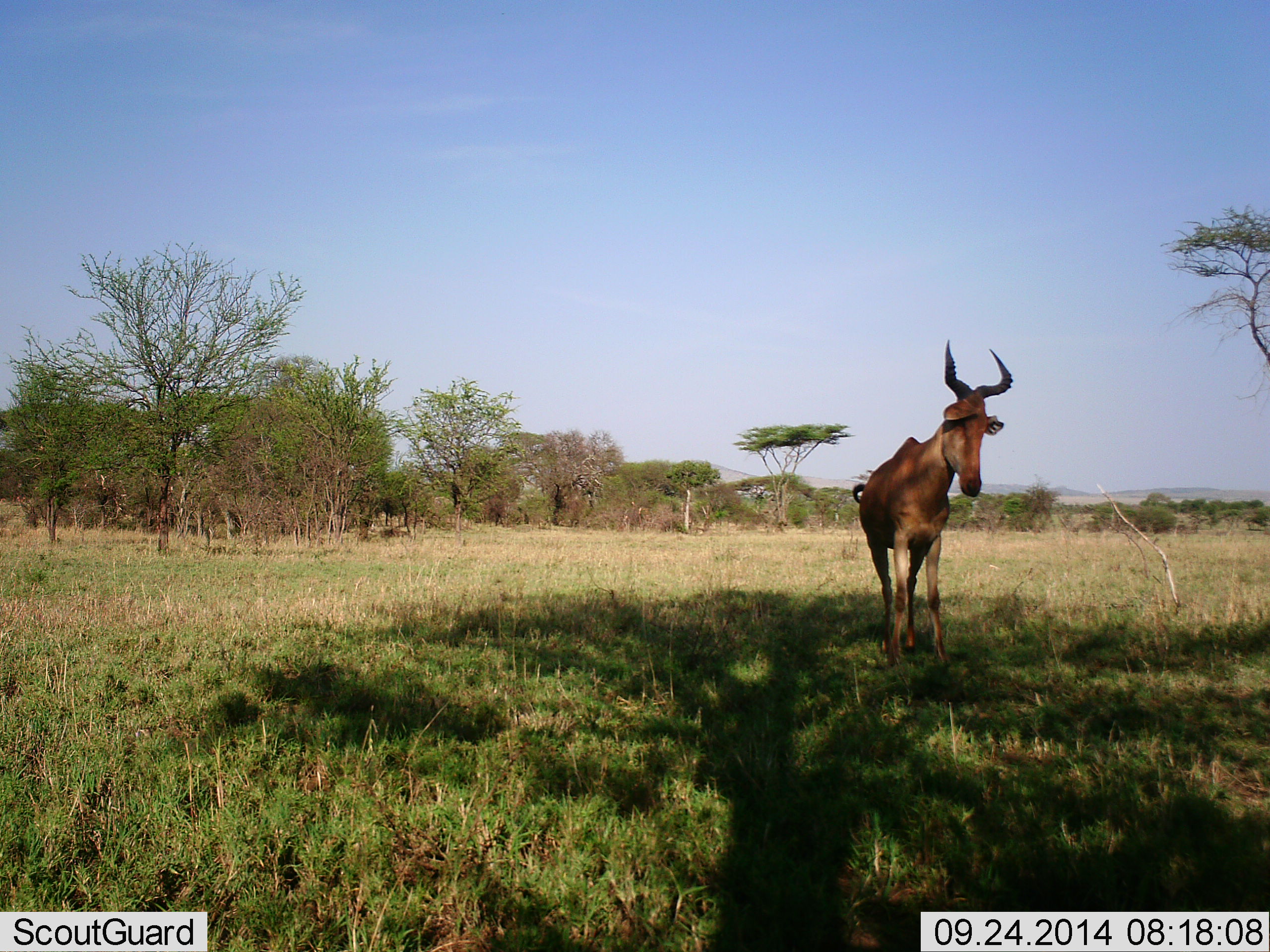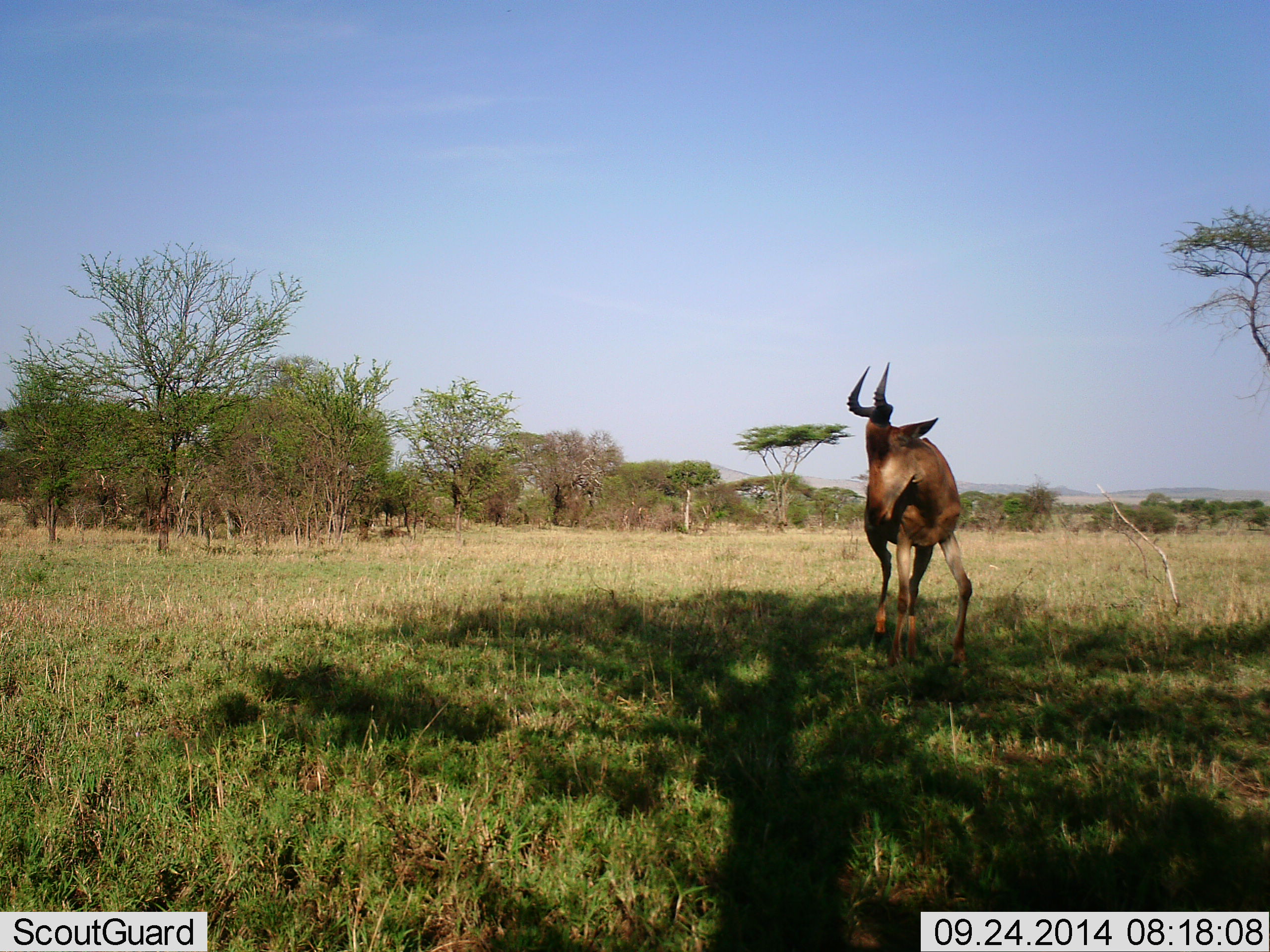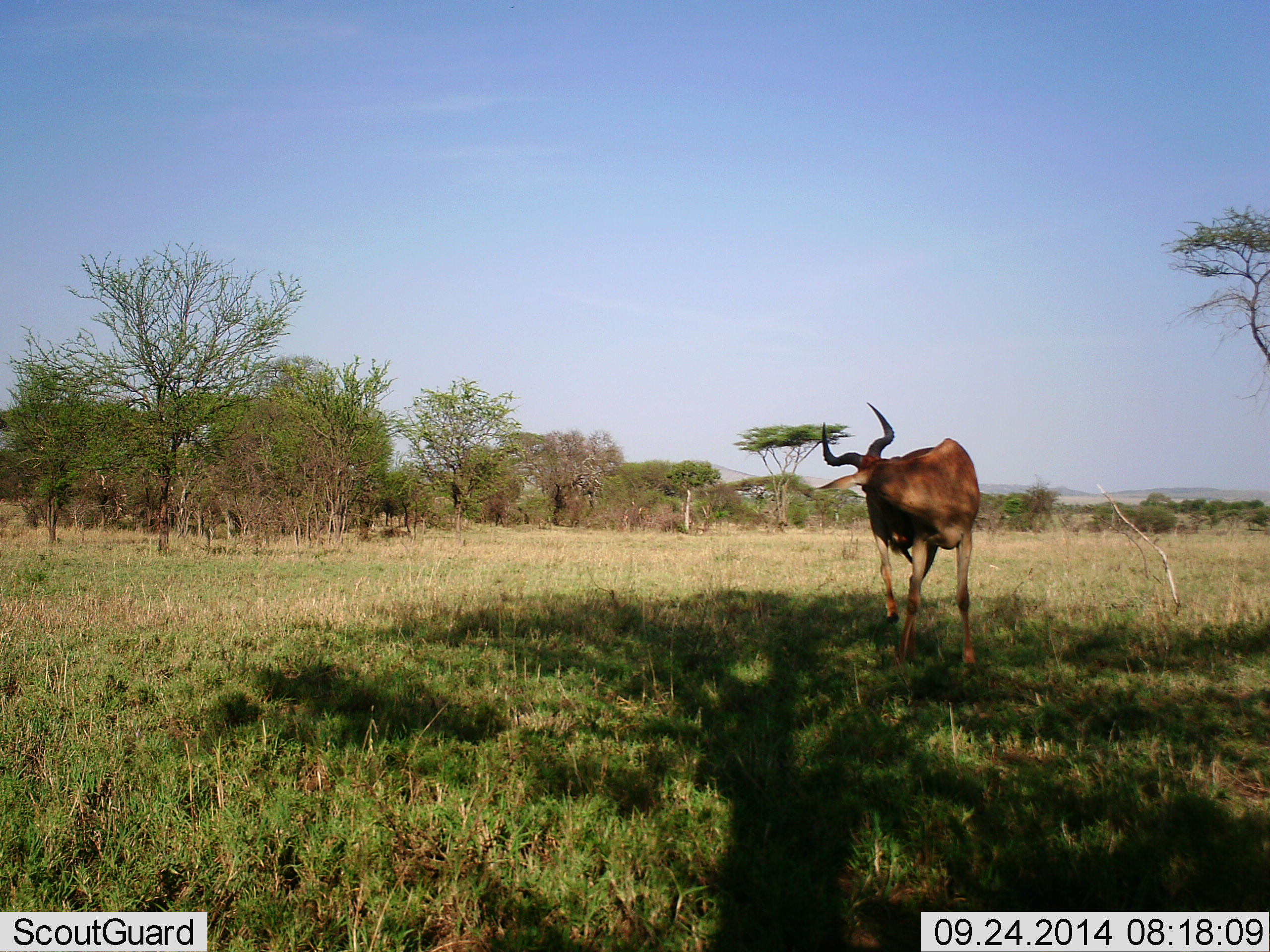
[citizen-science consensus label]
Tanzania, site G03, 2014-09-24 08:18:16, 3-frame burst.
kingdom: Animalia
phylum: Chordata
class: Mammalia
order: Artiodactyla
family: Bovidae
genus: Alcelaphus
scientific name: Alcelaphus buselaphus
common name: hartebeest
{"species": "hartebeest (Alcelaphus buselaphus)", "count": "1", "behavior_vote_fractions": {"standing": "60%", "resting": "0%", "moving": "40%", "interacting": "0%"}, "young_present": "0%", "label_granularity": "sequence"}